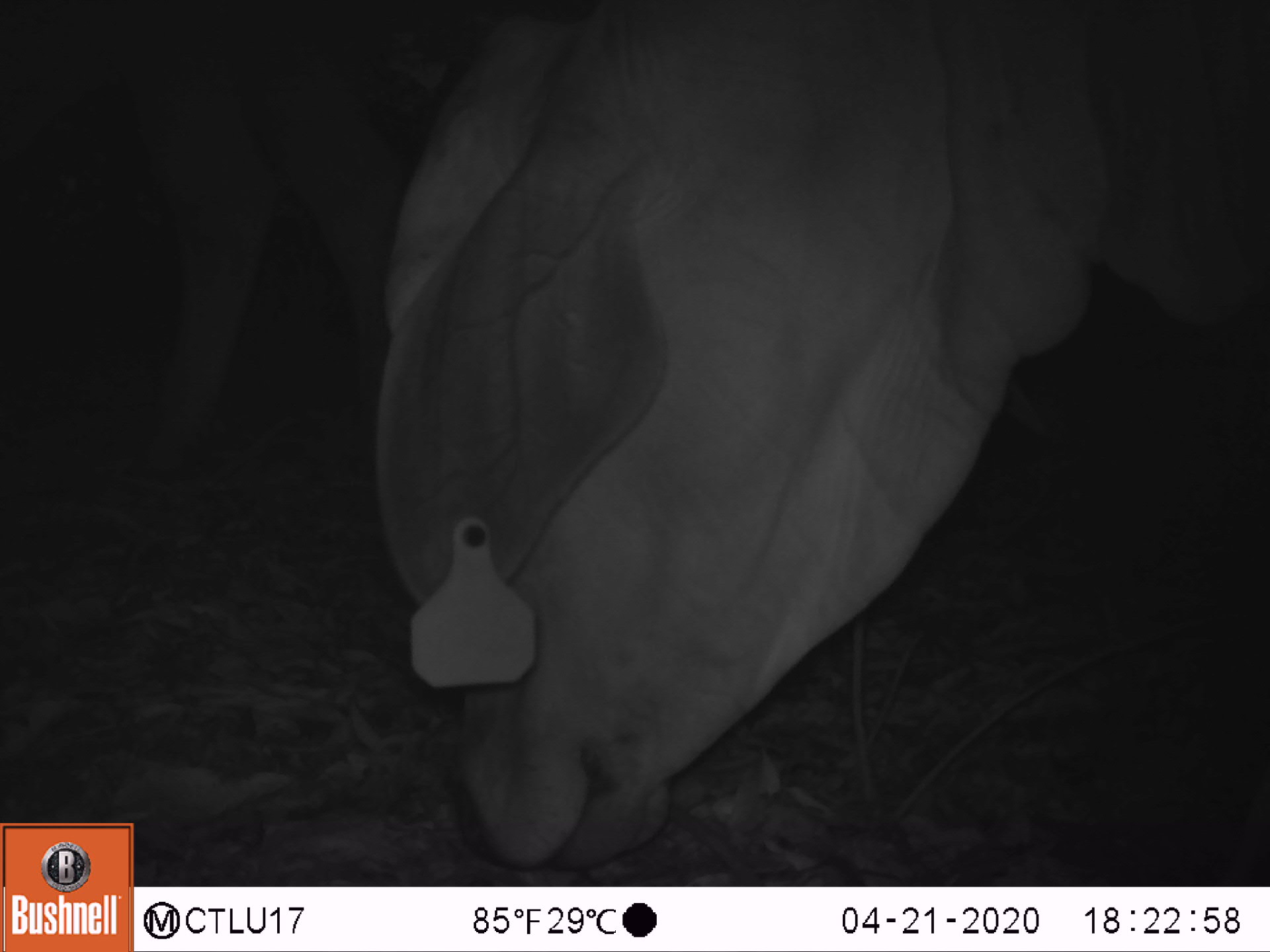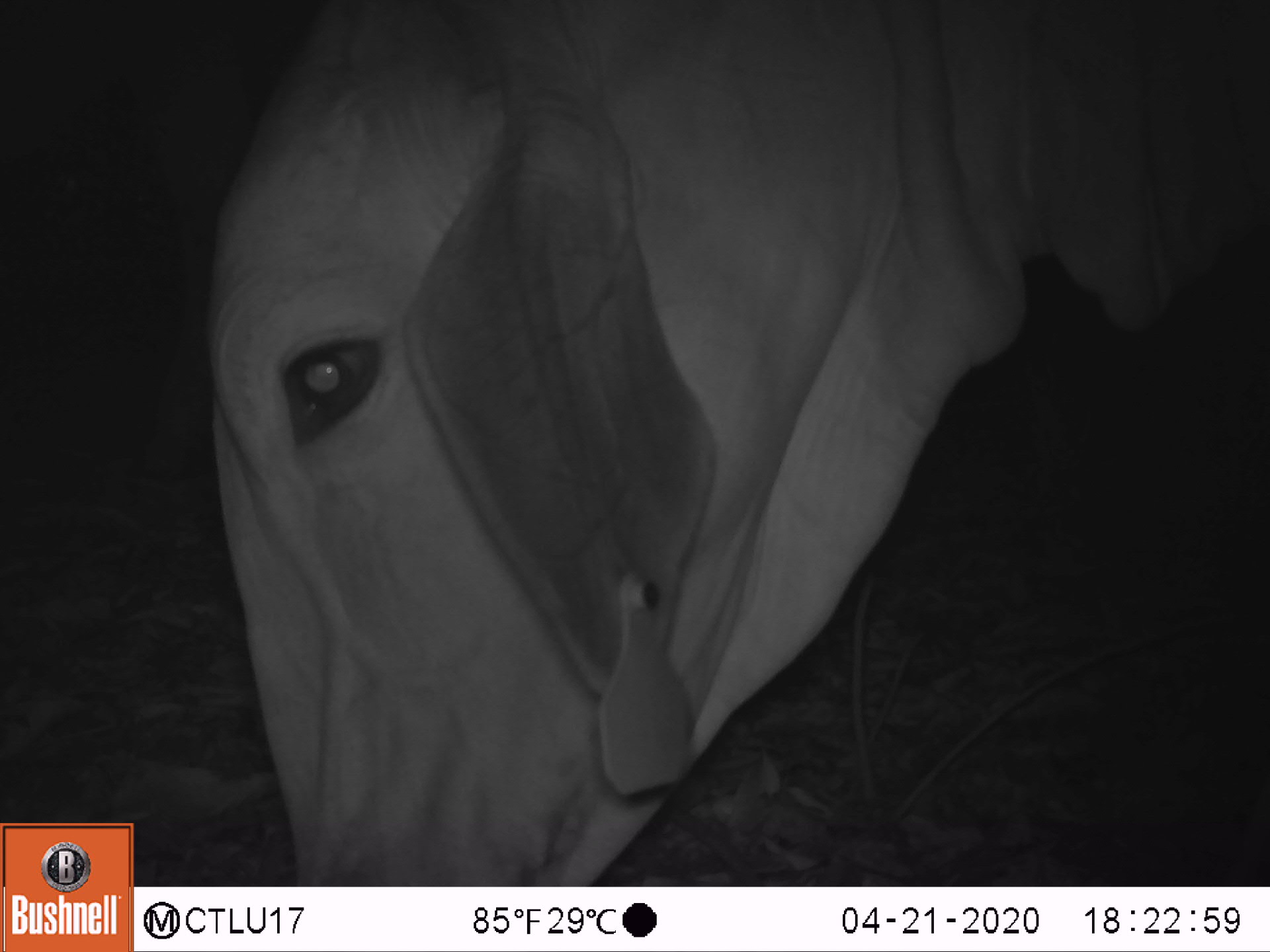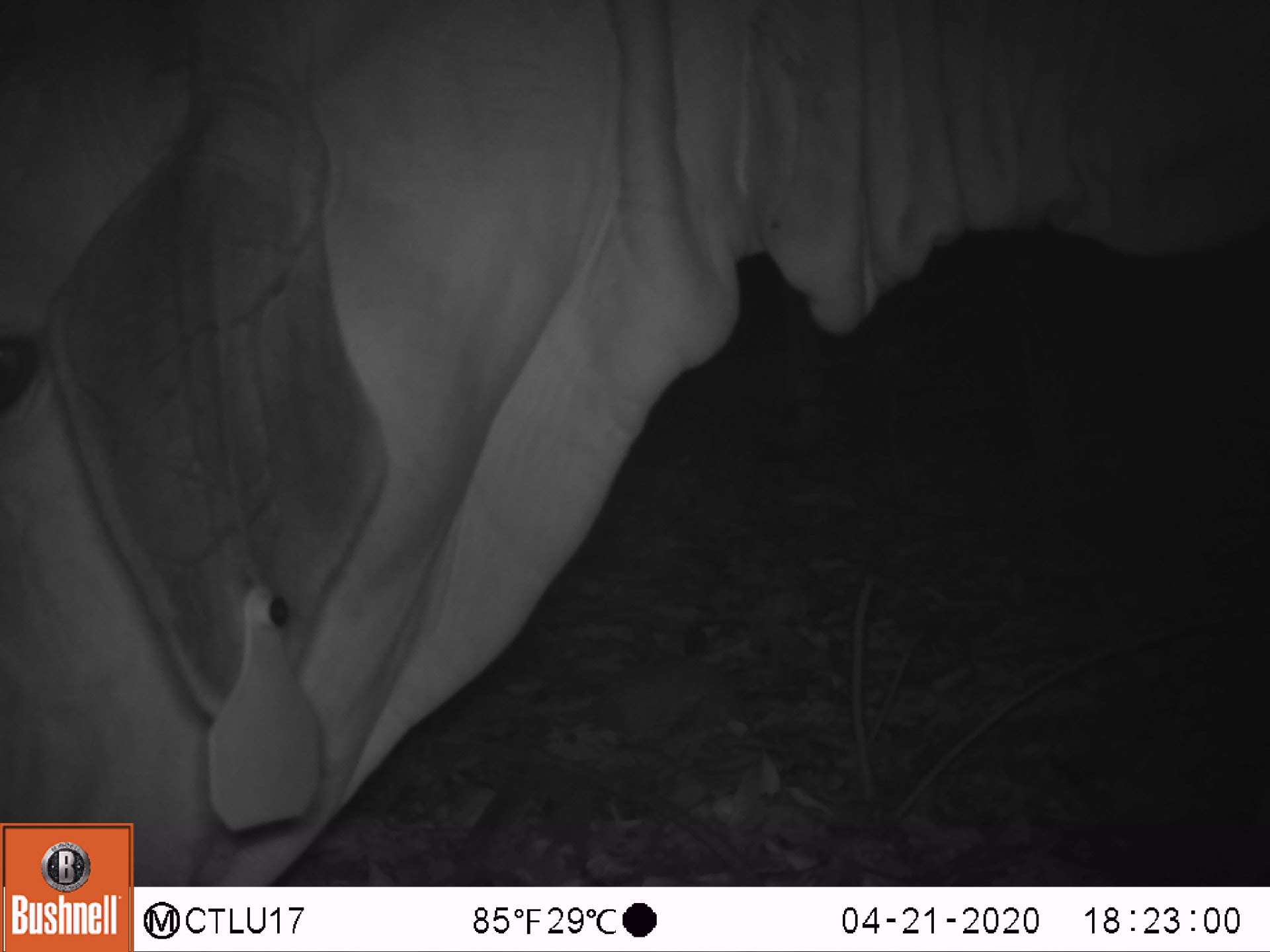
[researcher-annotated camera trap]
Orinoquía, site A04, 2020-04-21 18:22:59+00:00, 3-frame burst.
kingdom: Animalia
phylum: Chordata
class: Mammalia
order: Artiodactyla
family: Bovidae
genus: Bos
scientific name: Bos taurus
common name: cow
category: cattle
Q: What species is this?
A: Cattle (cow) (Bos taurus).